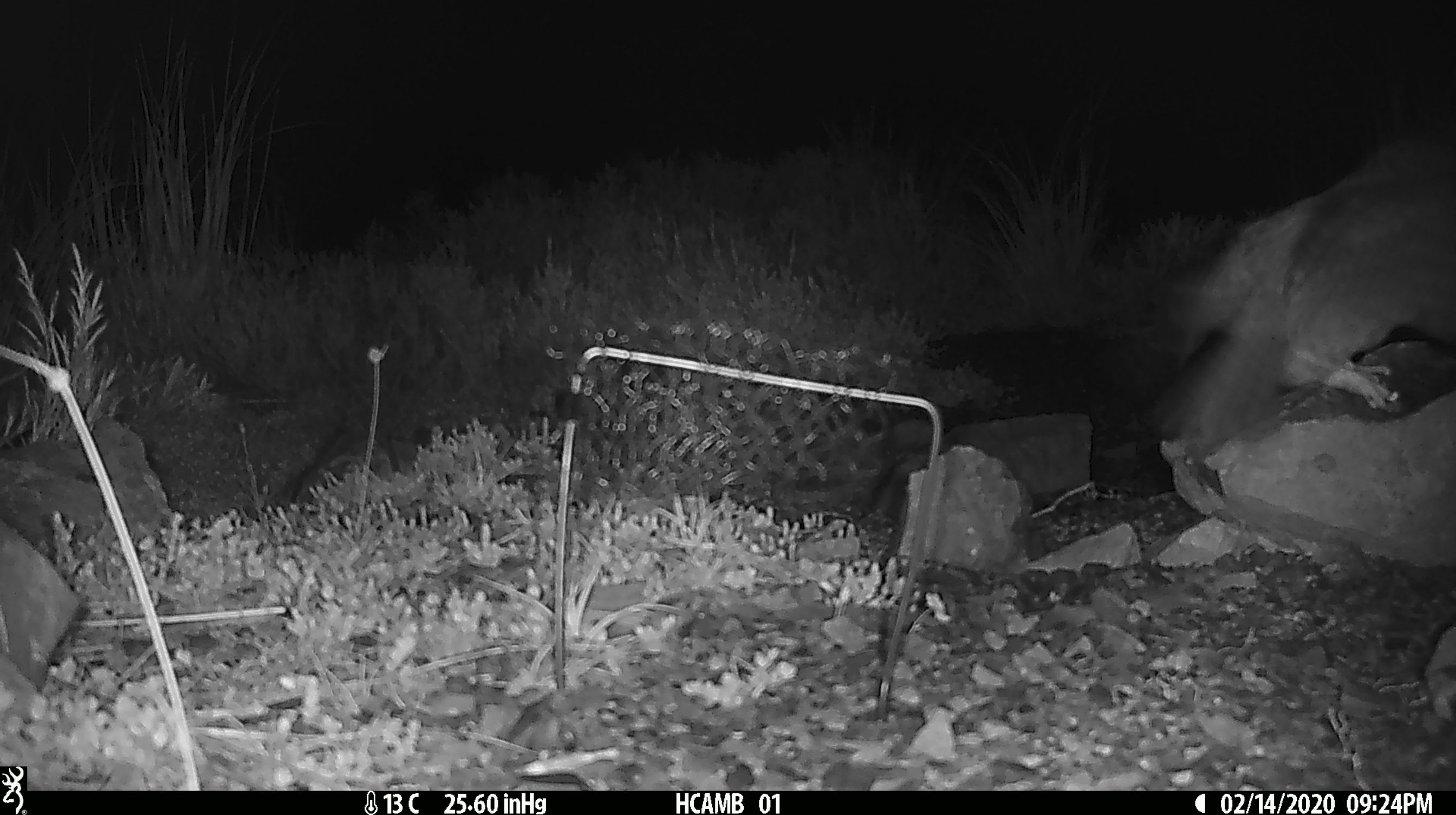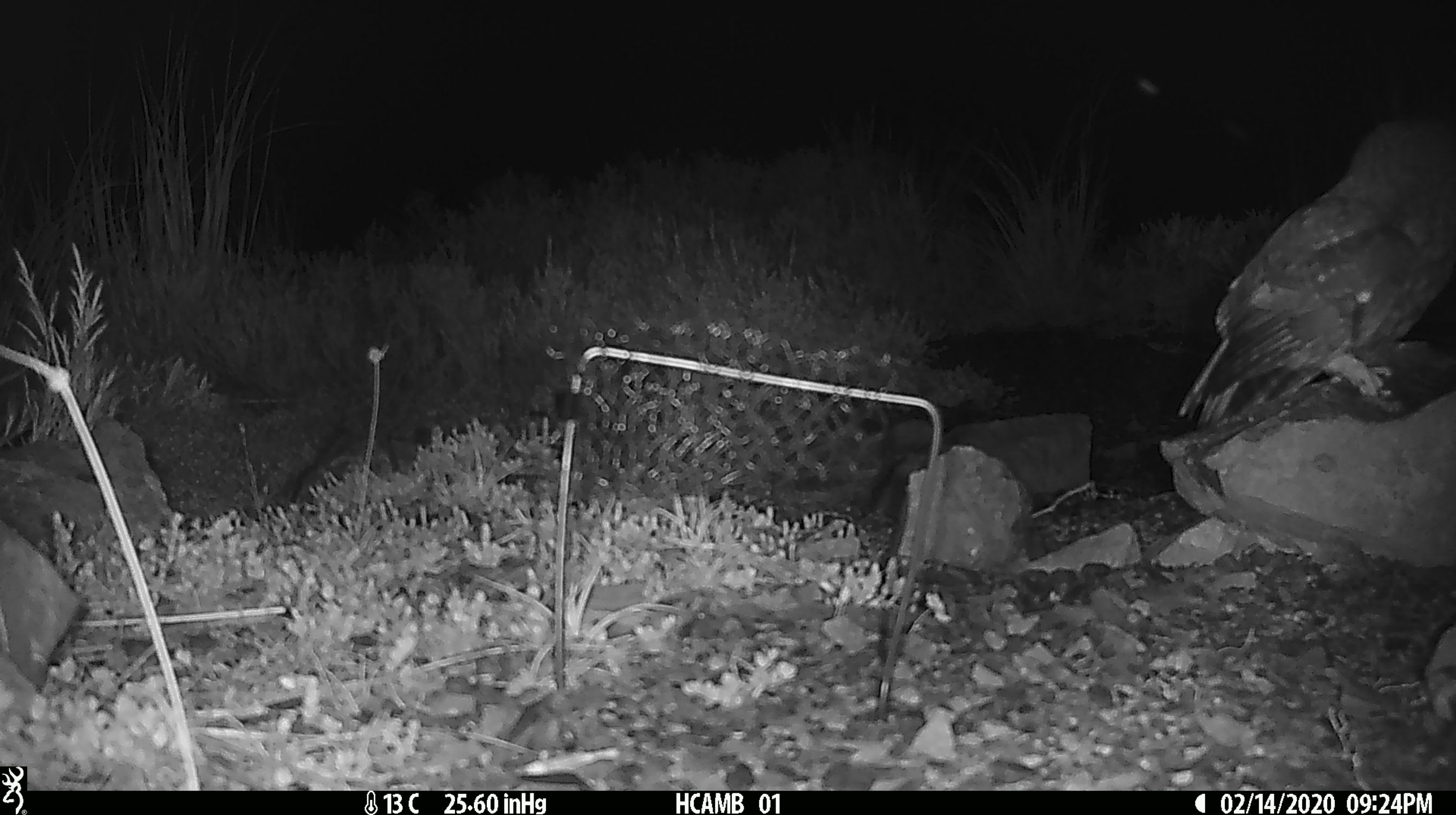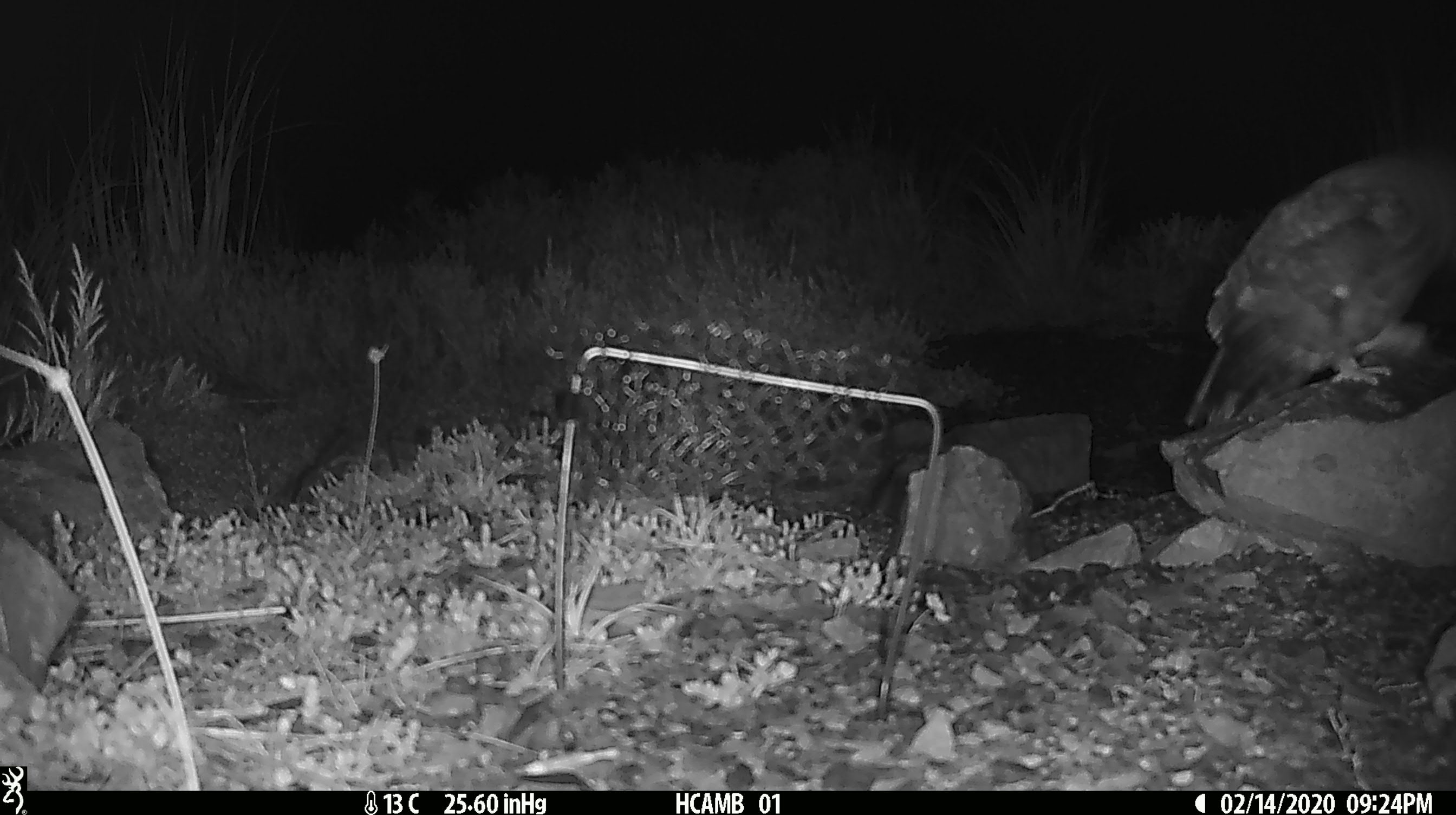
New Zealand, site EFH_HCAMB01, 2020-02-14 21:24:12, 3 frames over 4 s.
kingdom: Animalia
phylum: Chordata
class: Aves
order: Strigiformes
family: Strigidae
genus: Ninox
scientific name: Ninox novaeseelandiae novaeseelandiae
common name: morepork